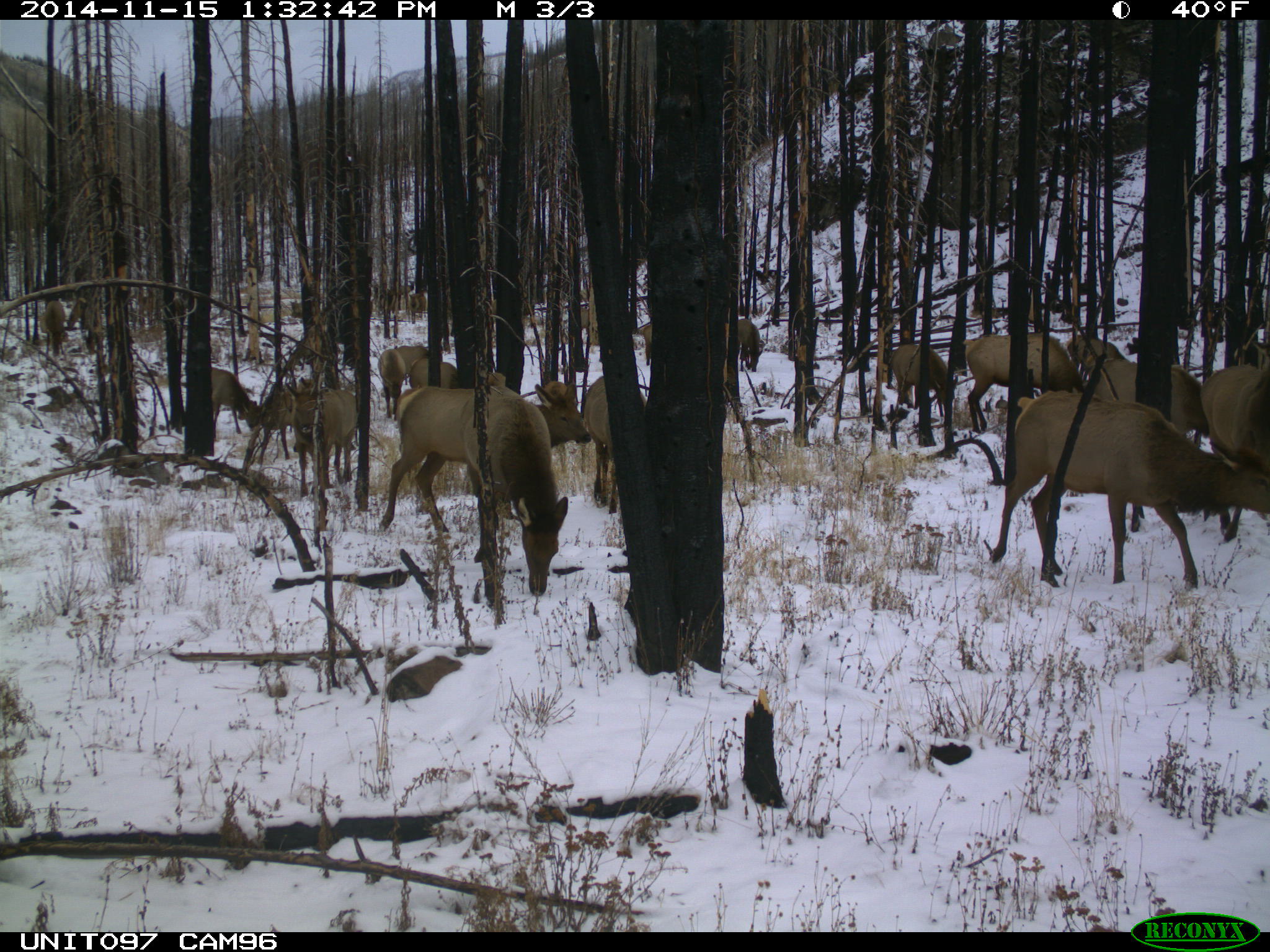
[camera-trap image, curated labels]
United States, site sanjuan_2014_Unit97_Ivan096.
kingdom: Animalia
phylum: Chordata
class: Mammalia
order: Artiodactyla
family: Cervidae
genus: Cervus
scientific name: Cervus elaphus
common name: red deer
Cervus elaphus (red deer).